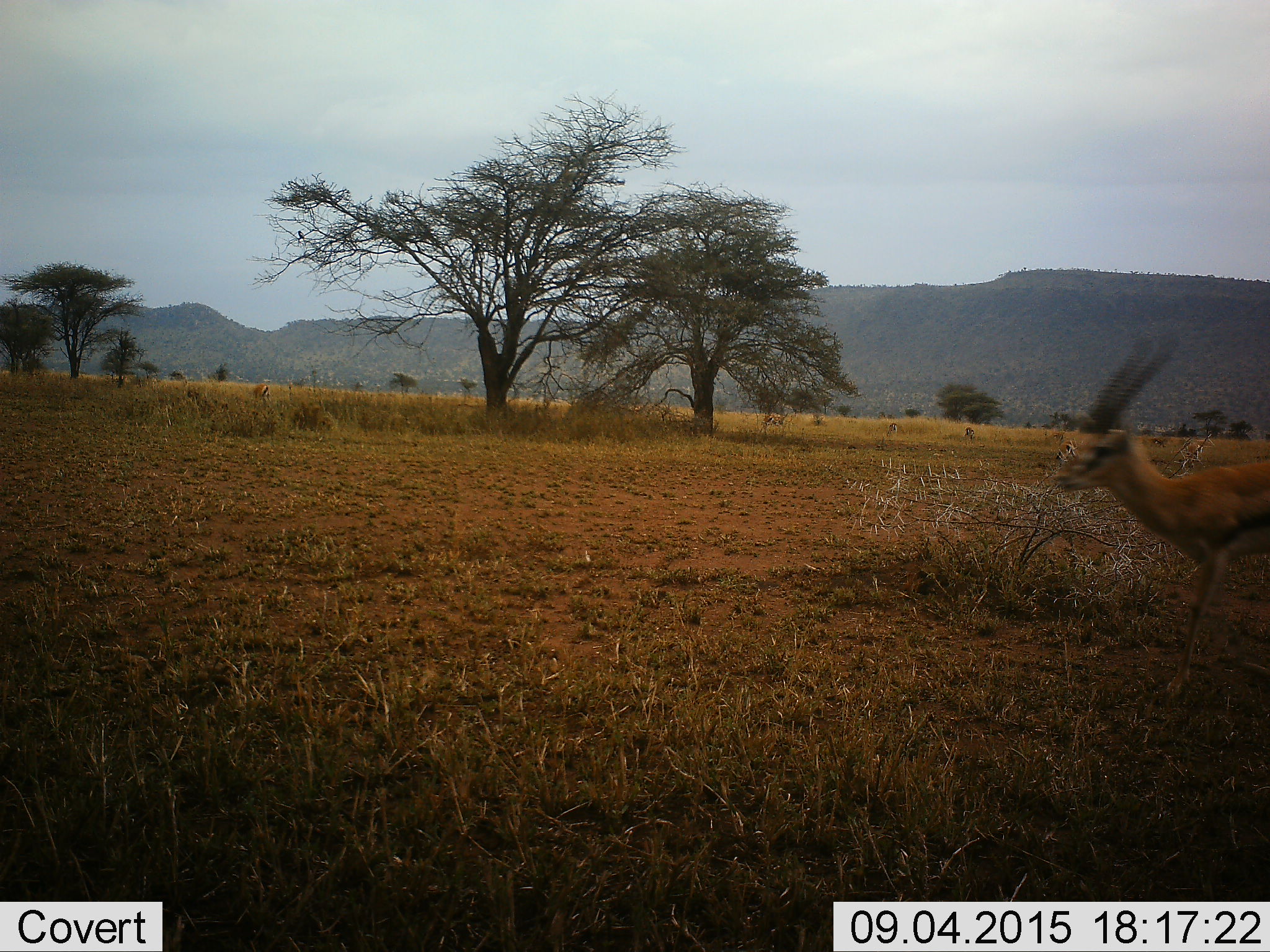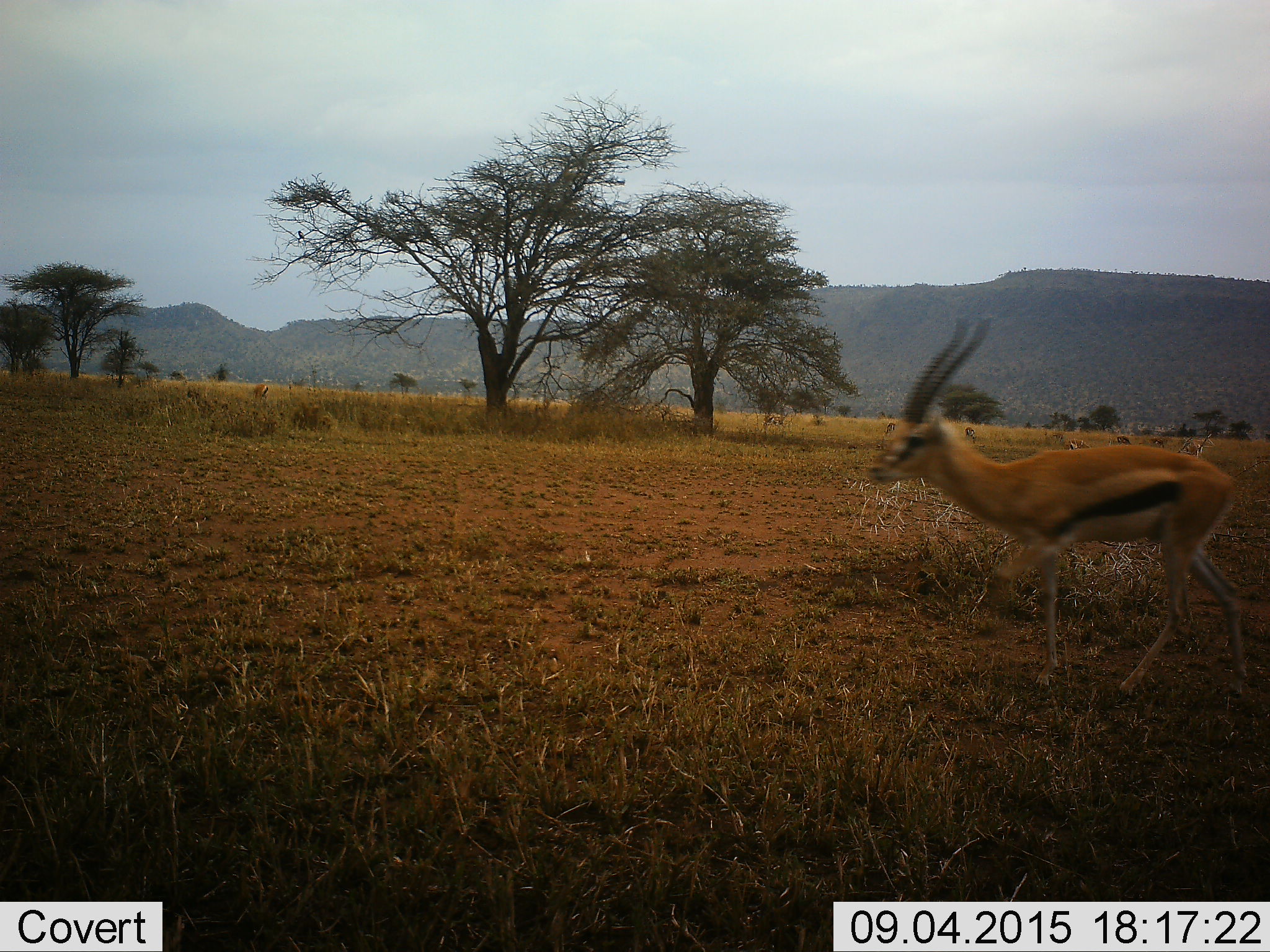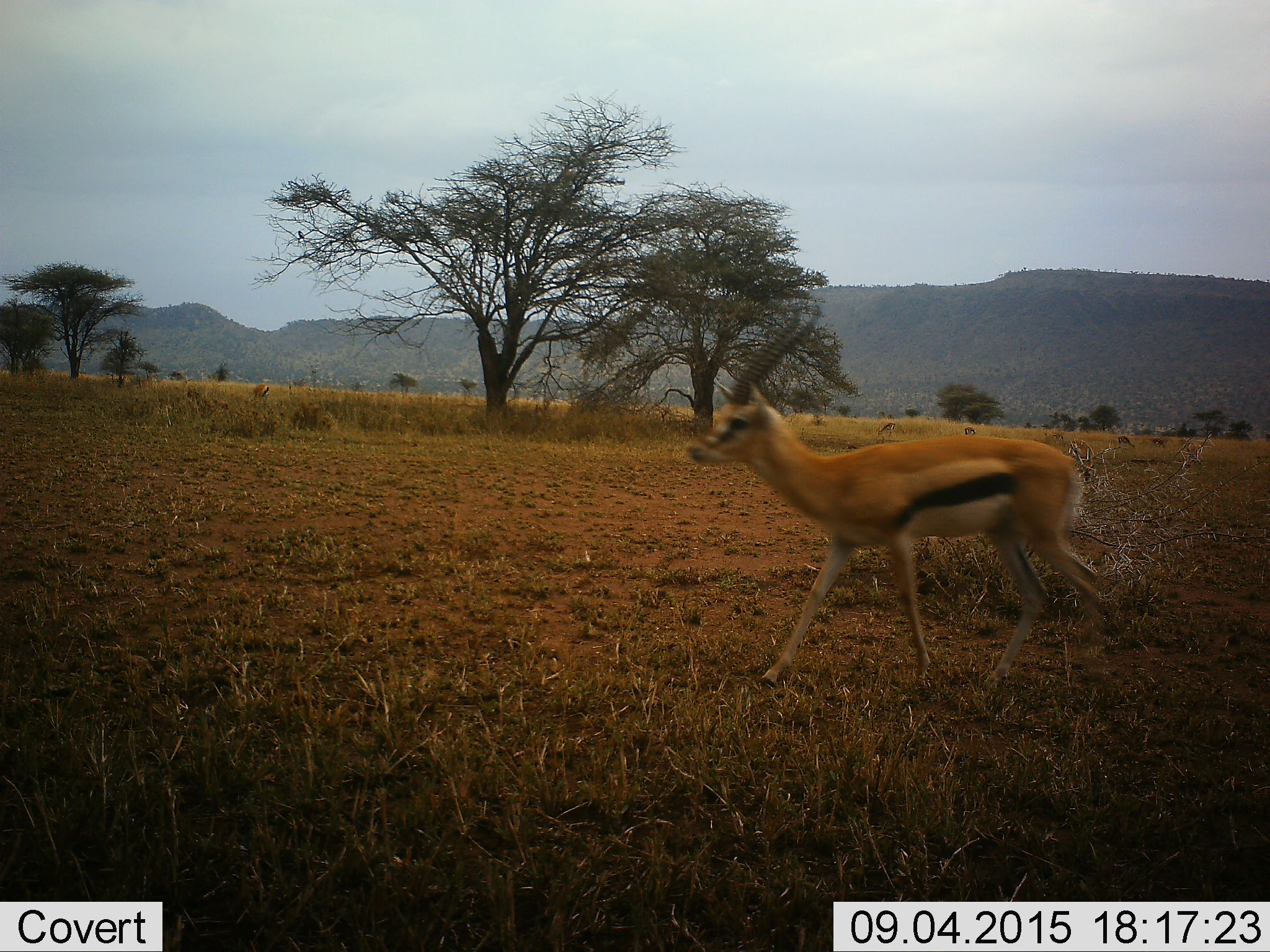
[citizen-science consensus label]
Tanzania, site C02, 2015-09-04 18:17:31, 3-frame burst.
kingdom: Animalia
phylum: Chordata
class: Mammalia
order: Artiodactyla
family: Bovidae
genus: Eudorcas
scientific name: Eudorcas thomsonii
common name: thomson's gazelle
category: gazellethomsons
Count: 6.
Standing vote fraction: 31%.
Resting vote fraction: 0%.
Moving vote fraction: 94%.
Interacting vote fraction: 0%.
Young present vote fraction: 0%.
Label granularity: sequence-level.